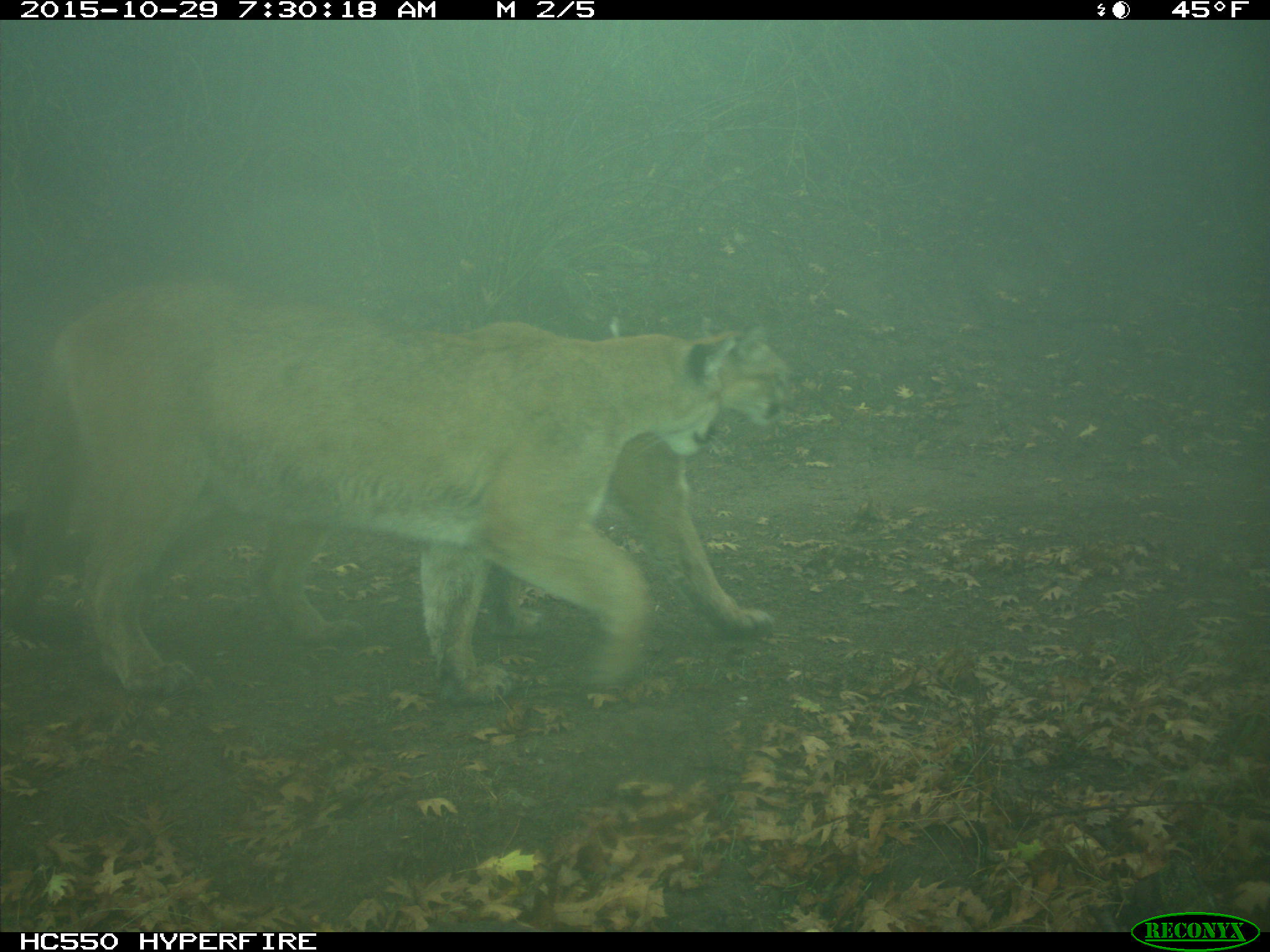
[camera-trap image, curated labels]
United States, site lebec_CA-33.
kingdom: Animalia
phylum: Chordata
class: Mammalia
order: Carnivora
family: Felidae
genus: Puma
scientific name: Puma concolor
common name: mountain lion